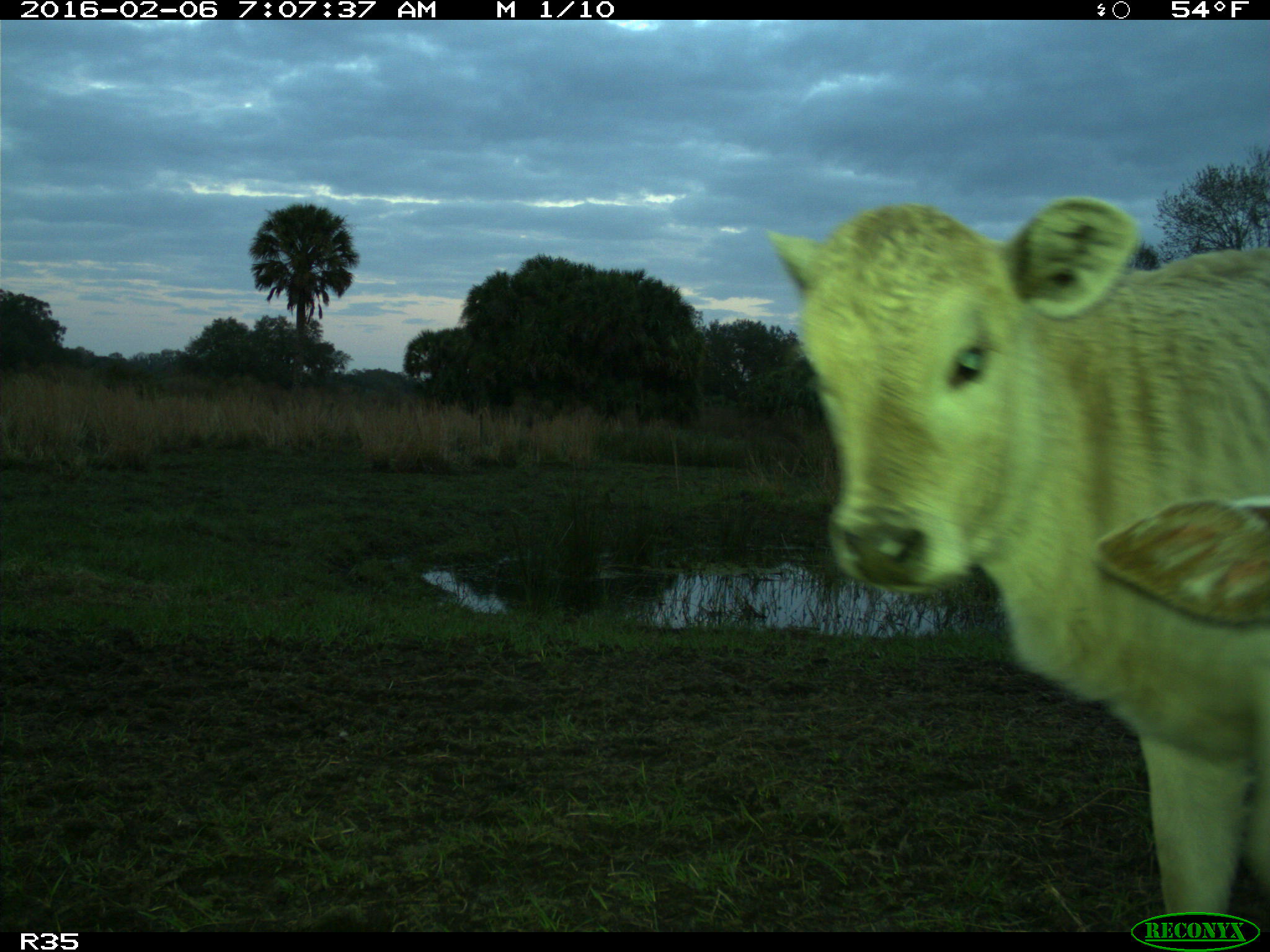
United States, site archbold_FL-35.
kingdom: Animalia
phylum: Chordata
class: Mammalia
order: Artiodactyla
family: Bovidae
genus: Bos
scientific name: Bos taurus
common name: domestic cow